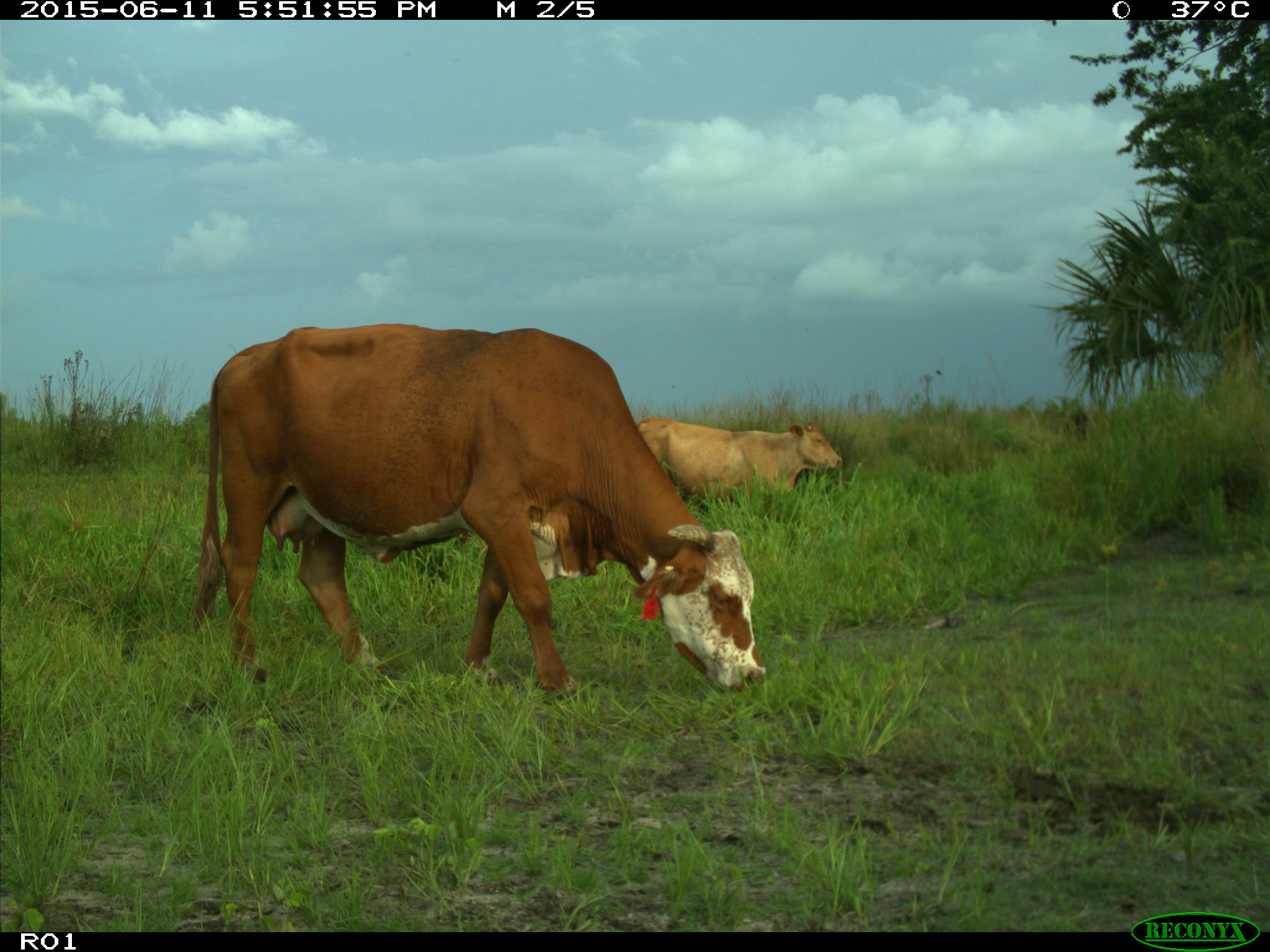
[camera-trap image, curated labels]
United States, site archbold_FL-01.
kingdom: Animalia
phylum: Chordata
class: Mammalia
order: Artiodactyla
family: Bovidae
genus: Bos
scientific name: Bos taurus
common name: domestic cow